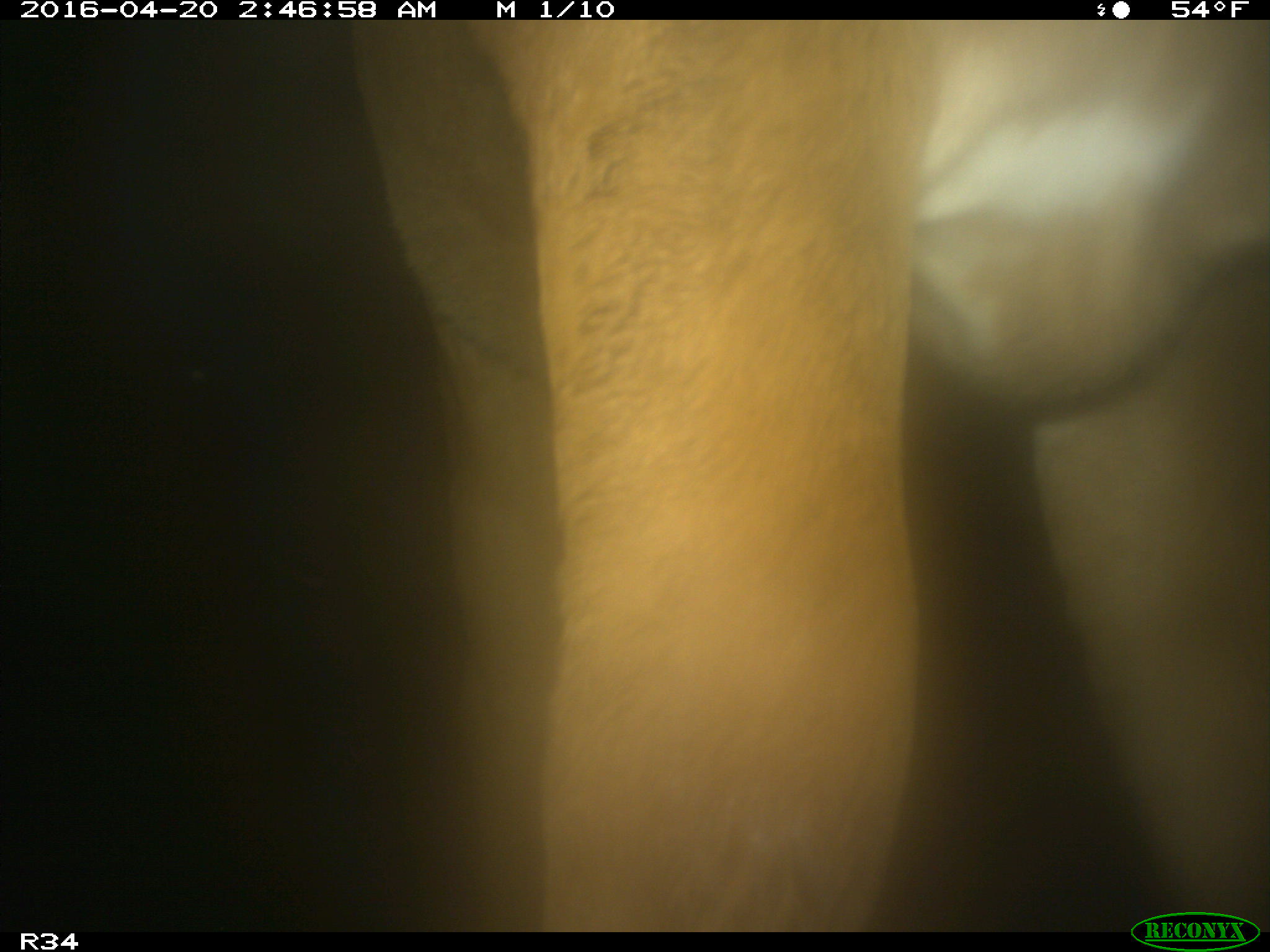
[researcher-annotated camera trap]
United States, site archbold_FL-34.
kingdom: Animalia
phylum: Chordata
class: Mammalia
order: Artiodactyla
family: Bovidae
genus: Bos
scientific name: Bos taurus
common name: domestic cow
Bos taurus (domestic cow).